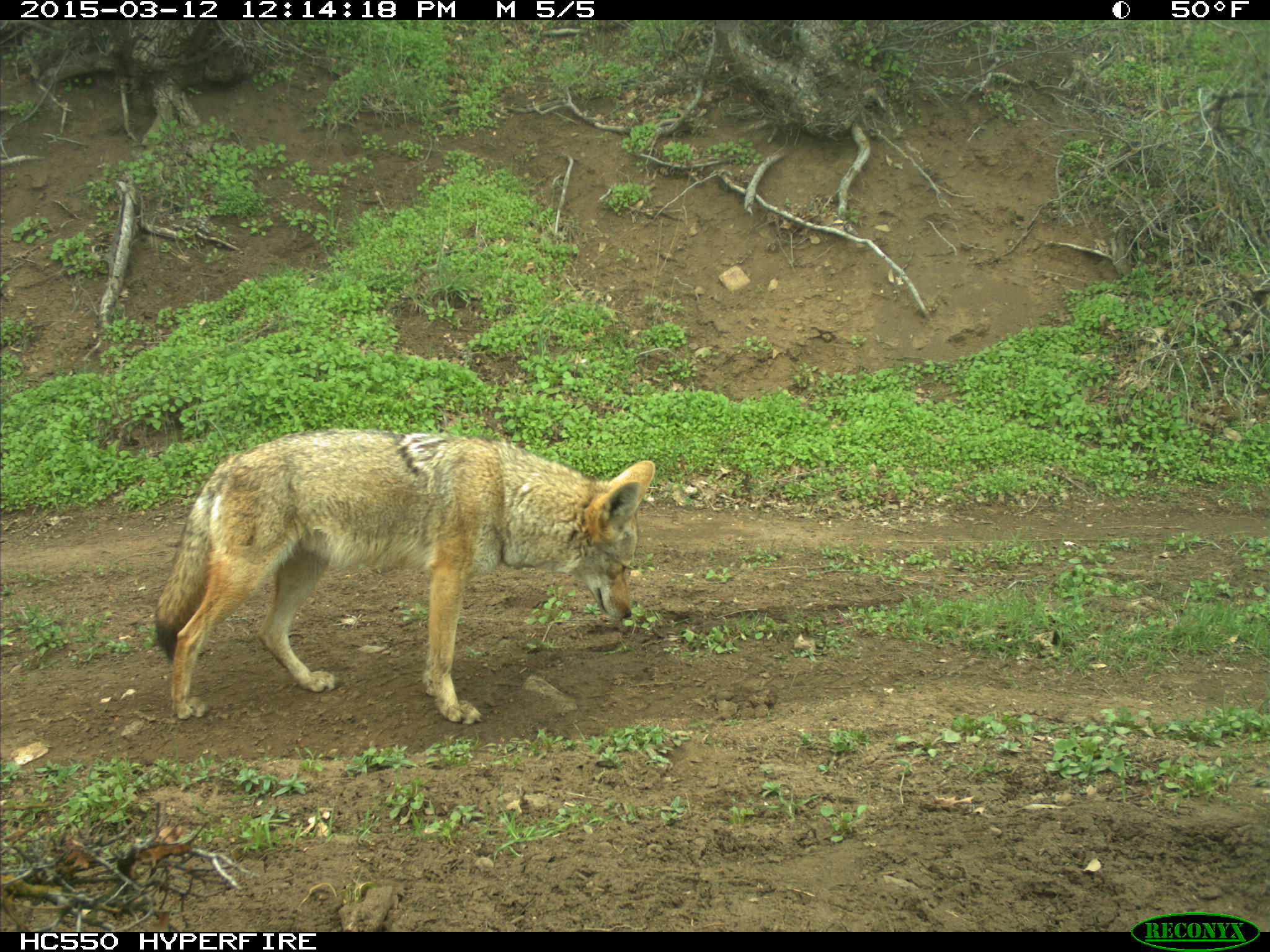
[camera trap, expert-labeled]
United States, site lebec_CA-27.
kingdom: Animalia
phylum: Chordata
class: Mammalia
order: Carnivora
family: Canidae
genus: Canis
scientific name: Canis latrans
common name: coyote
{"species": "Canis latrans (coyote)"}